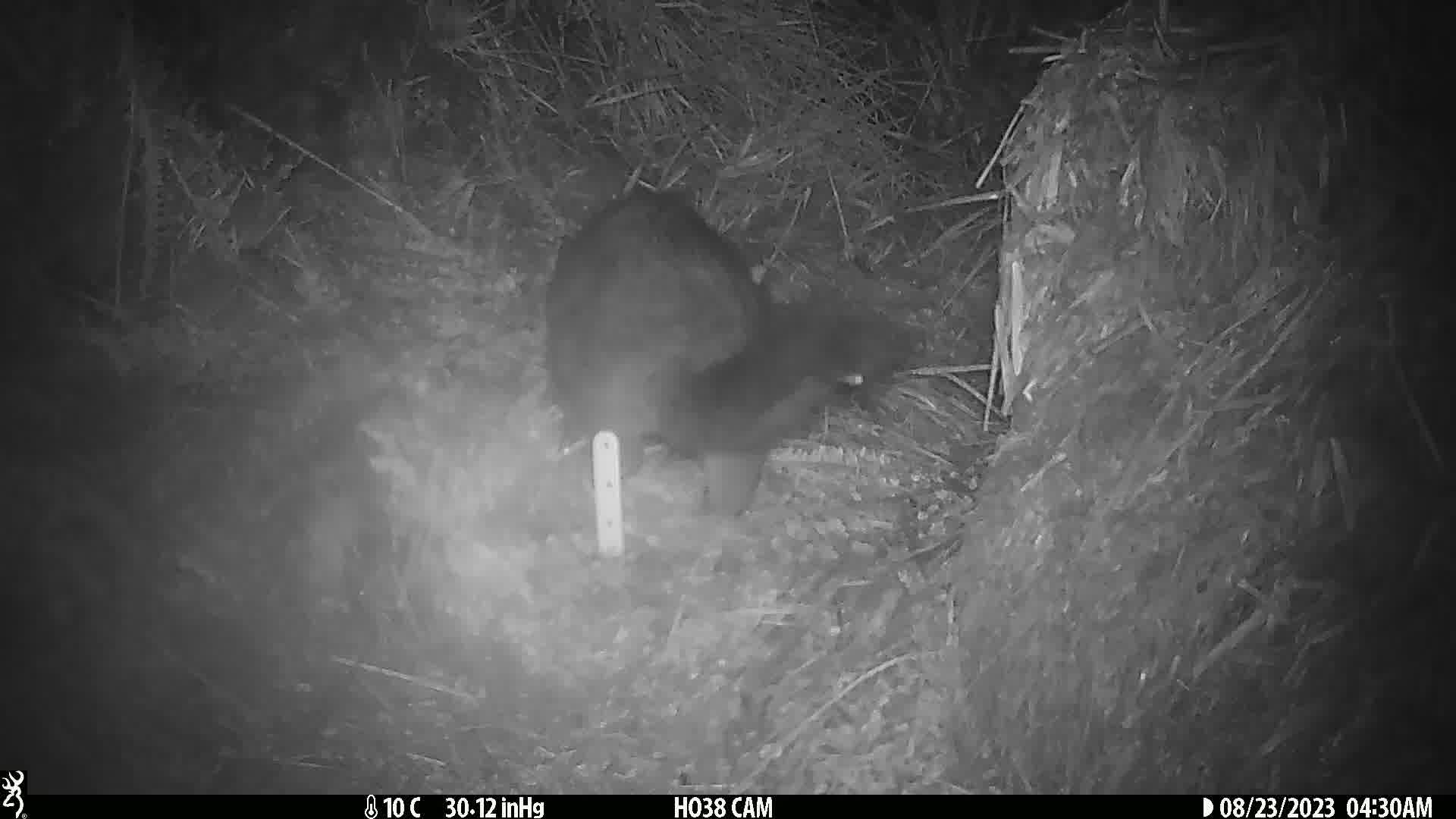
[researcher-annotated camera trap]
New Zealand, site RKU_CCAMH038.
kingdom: Animalia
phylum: Chordata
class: Mammalia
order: Diprotodontia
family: Phalangeridae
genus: Trichosurus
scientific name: Trichosurus vulpecula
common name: common brushtail possum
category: possum